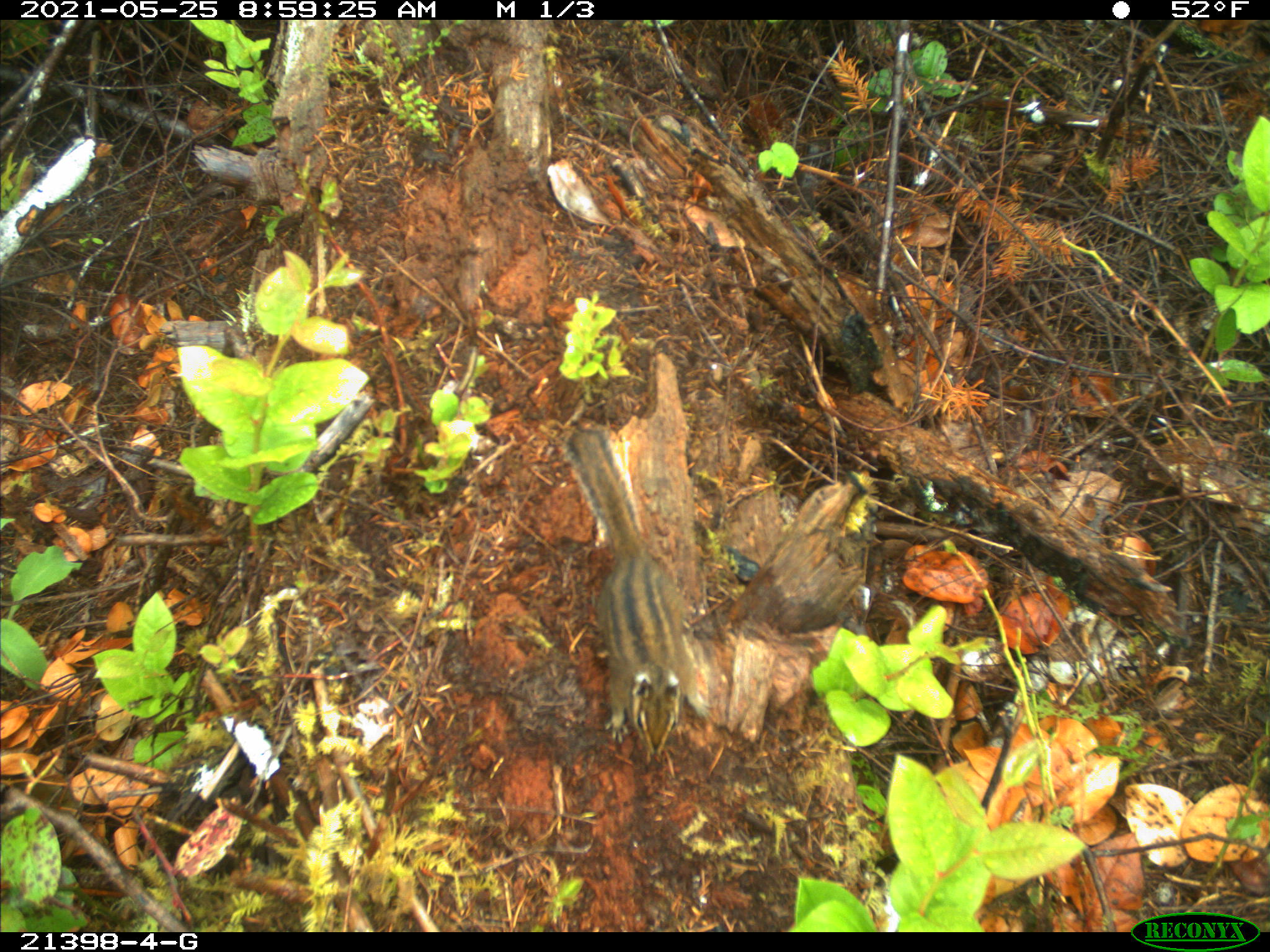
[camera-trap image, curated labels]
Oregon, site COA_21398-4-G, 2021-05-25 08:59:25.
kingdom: Animalia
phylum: Chordata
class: Mammalia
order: Rodentia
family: Sciuridae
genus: Neotamias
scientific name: Neotamias townsendii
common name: townsend's chipmunk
Townsend's chipmunk (Neotamias townsendii).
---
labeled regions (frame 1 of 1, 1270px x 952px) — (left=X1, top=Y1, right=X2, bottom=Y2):
townsend's chipmunk: (left=561, top=425, right=692, bottom=761)